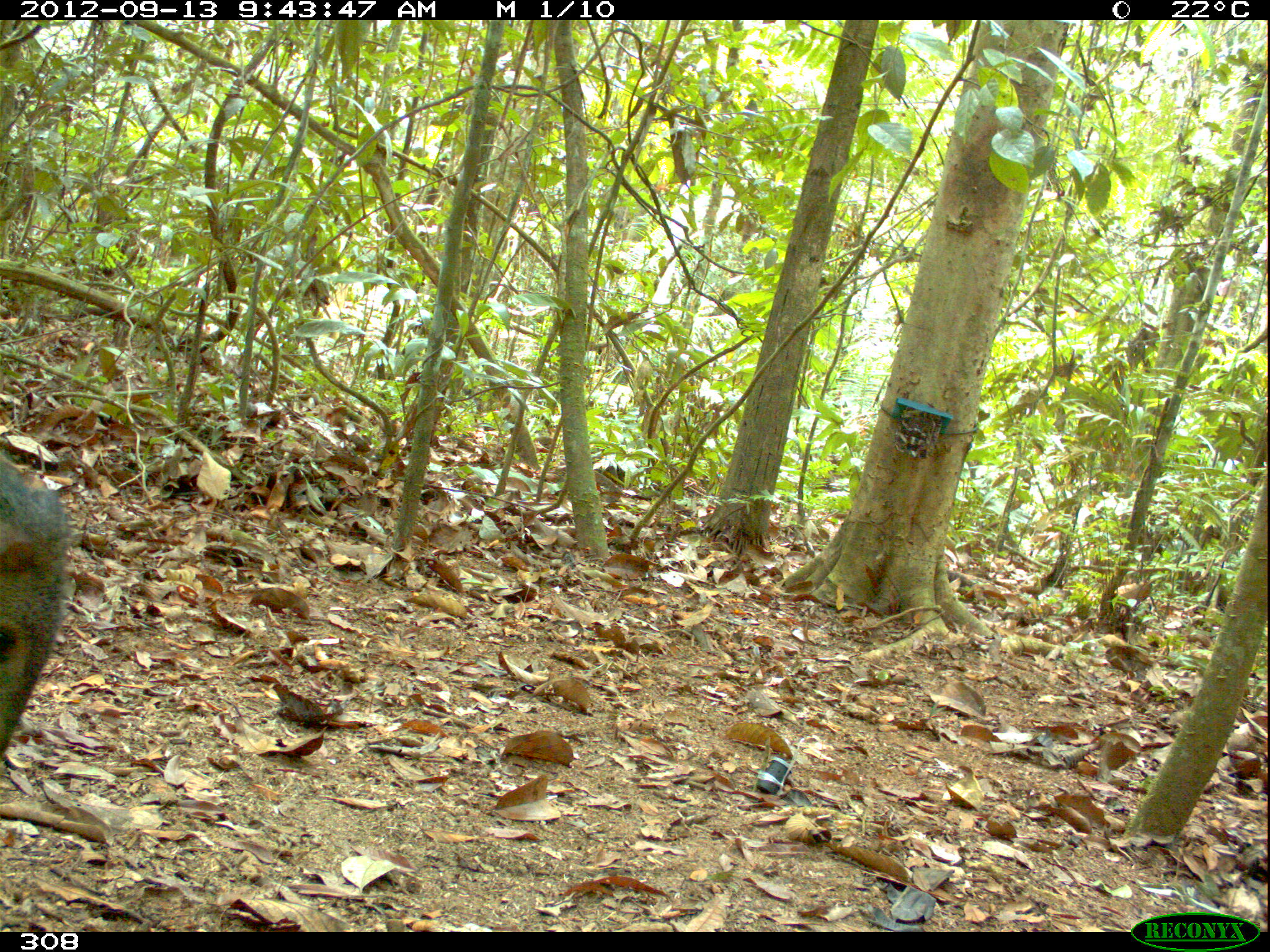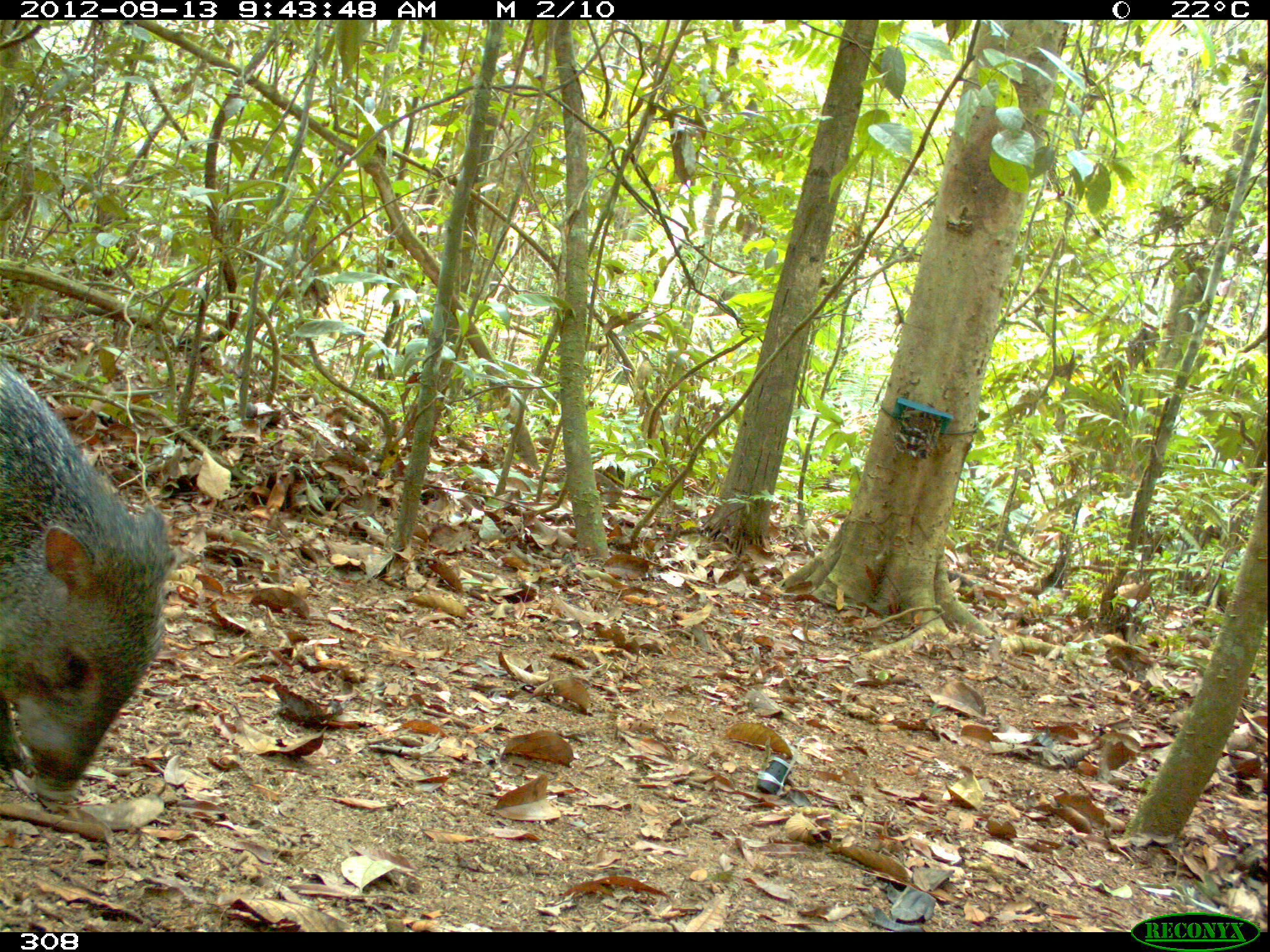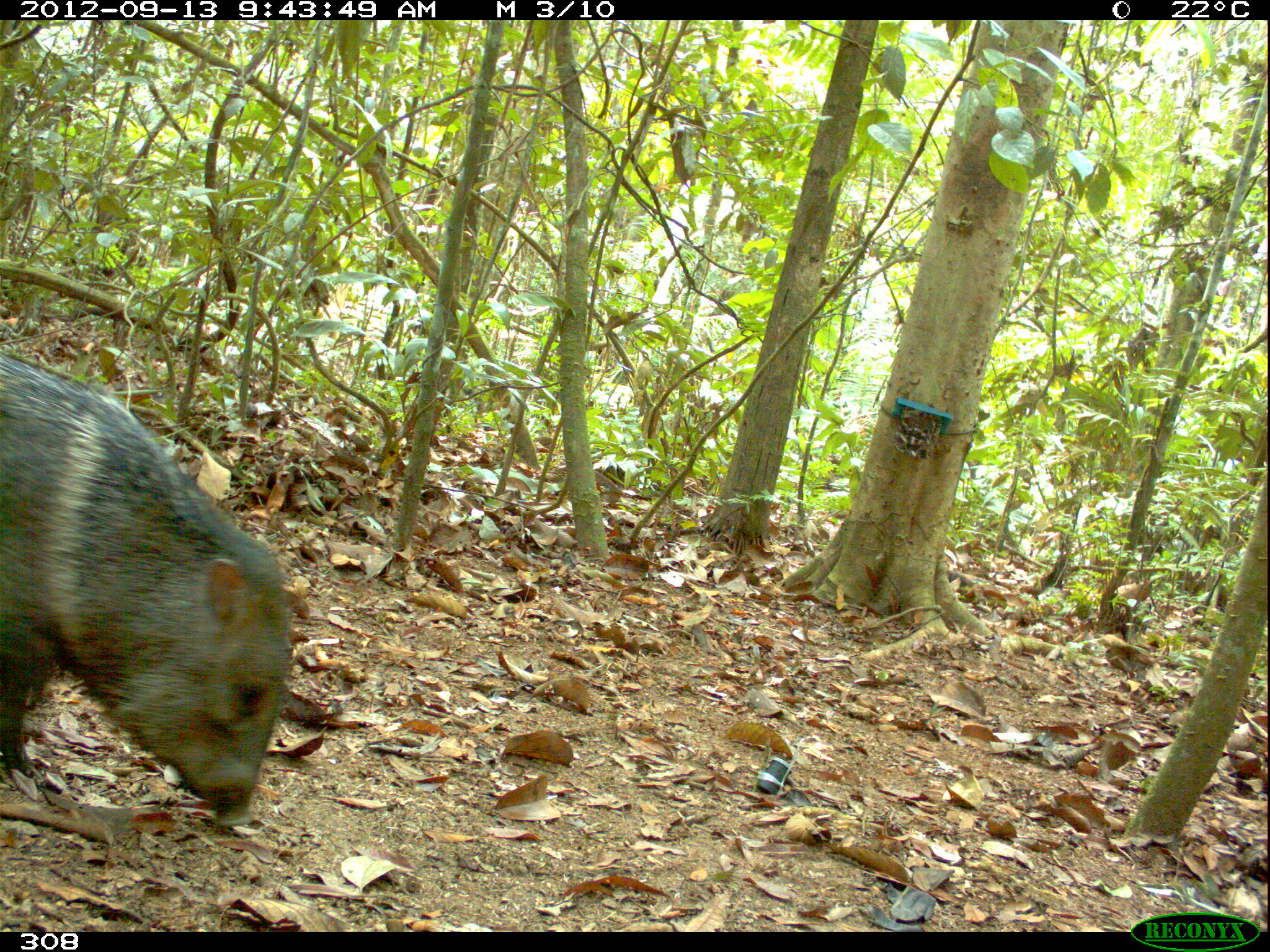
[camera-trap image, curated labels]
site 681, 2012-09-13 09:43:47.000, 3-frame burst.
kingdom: Animalia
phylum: Chordata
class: Mammalia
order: Artiodactyla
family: Tayassuidae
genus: Pecari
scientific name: Pecari tajacu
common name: collared peccary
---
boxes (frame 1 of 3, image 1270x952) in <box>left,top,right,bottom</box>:
pecari tajacu: <box>0,453,67,752</box>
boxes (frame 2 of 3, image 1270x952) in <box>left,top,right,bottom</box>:
pecari tajacu: <box>1,355,179,814</box>